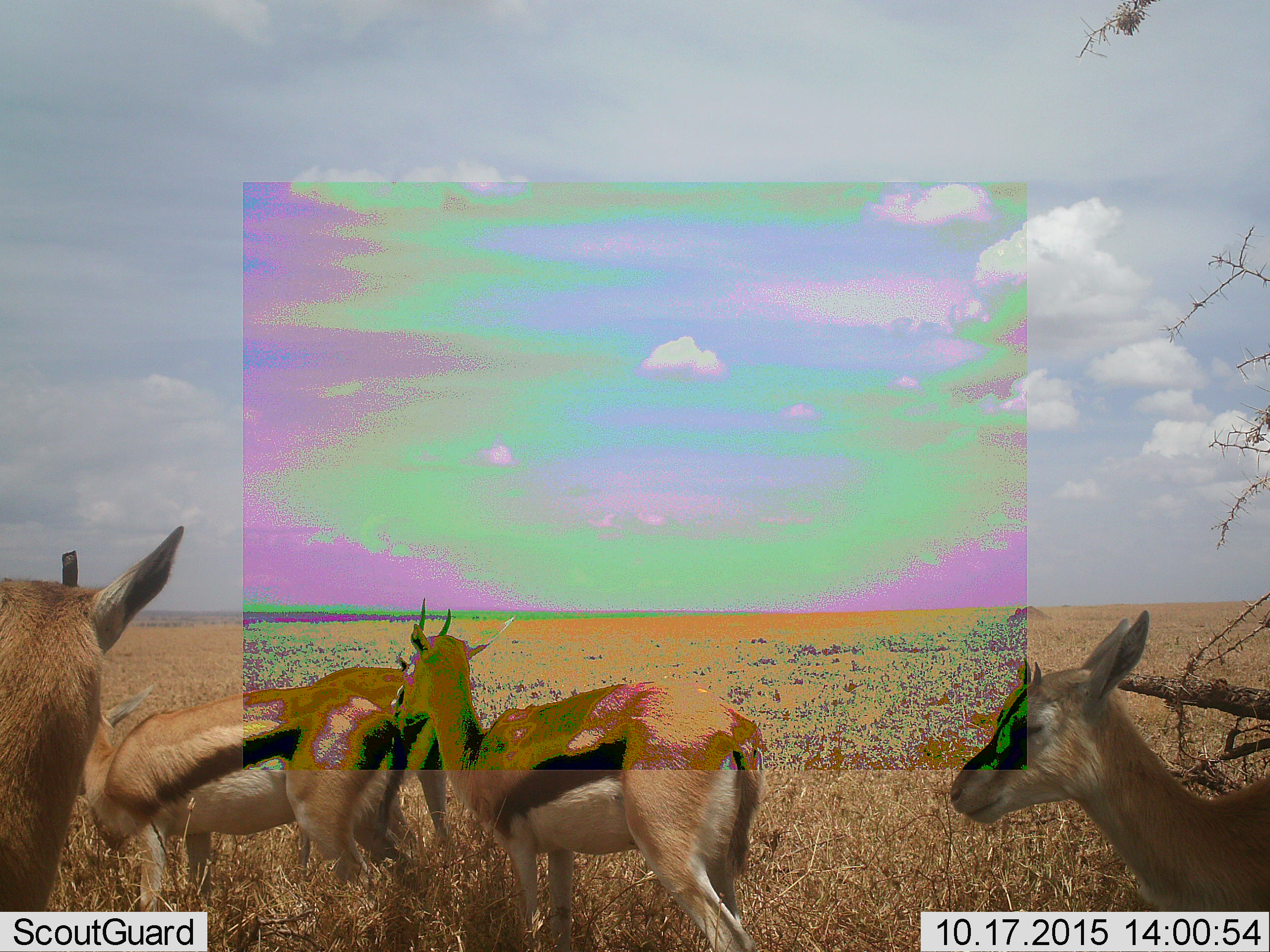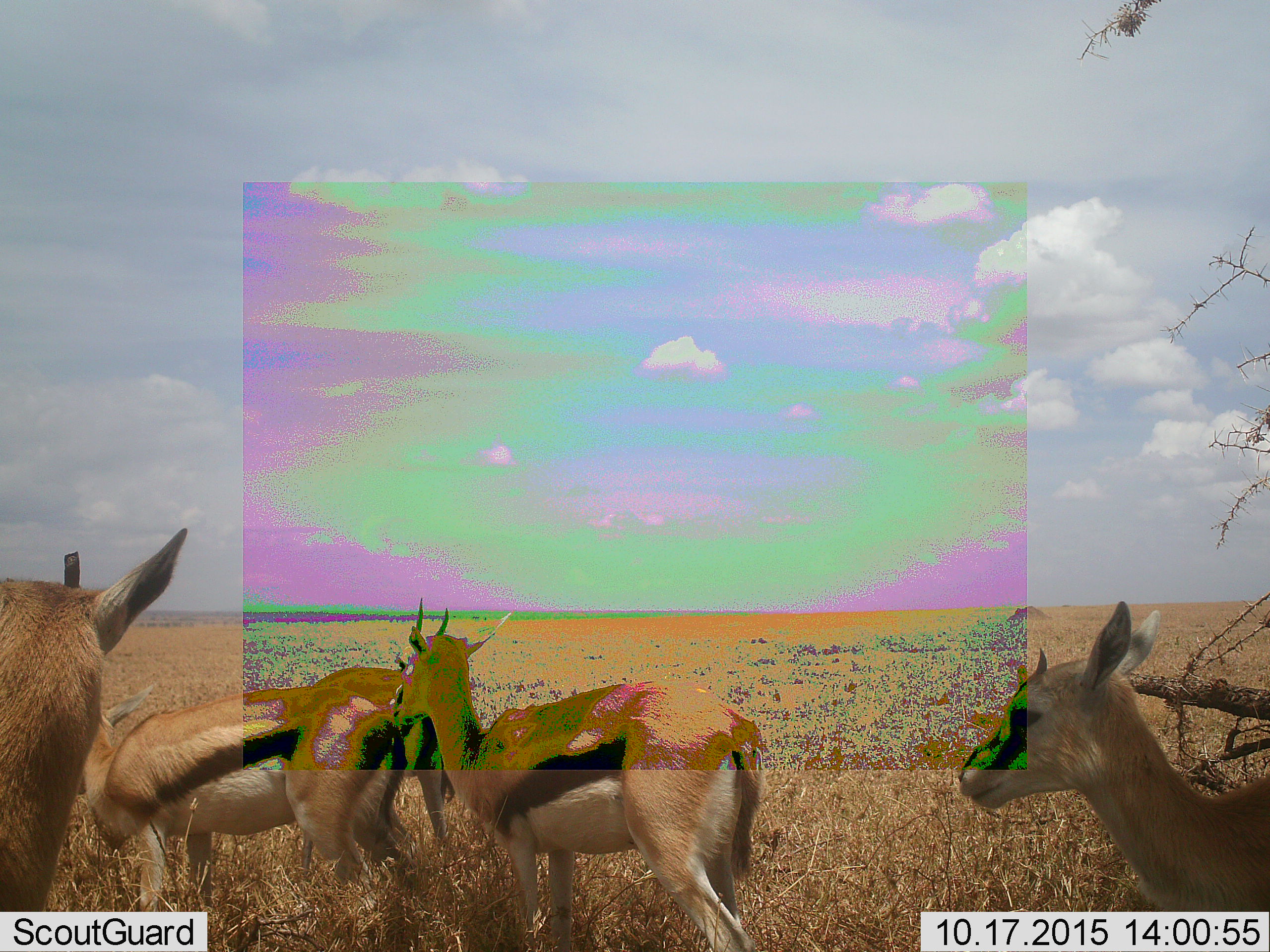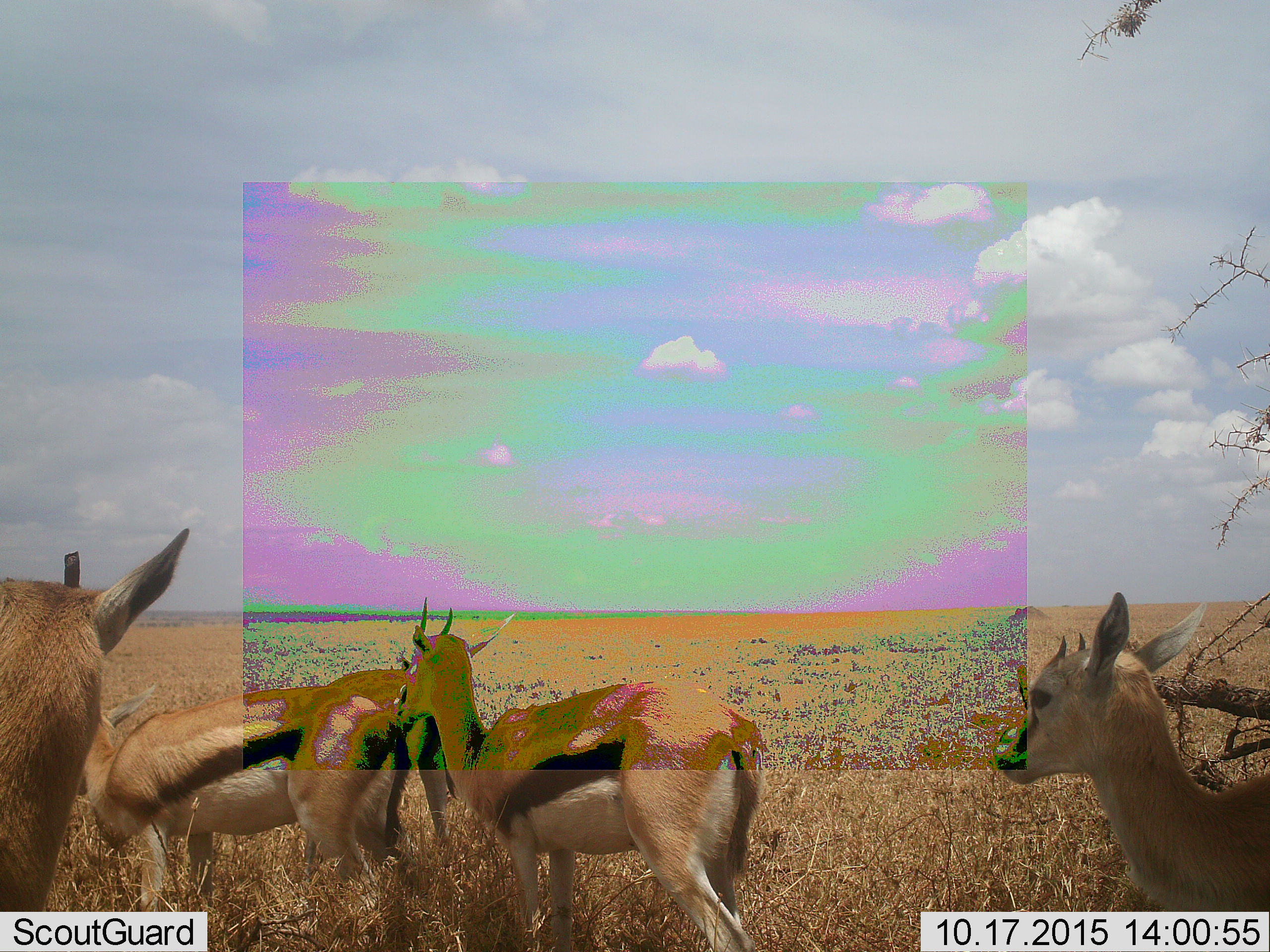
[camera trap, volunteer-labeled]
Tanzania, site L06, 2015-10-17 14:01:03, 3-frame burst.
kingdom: Animalia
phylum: Chordata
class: Mammalia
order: Artiodactyla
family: Bovidae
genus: Eudorcas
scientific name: Eudorcas thomsonii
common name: thomson's gazelle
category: gazellethomsons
Gazellethomsons (thomson's gazelle) (Eudorcas thomsonii), count 5. Behavior (volunteer vote fractions): standing 89%, resting 0%, moving 33%, interacting 22%. Young present (vote fraction): 33%. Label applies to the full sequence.